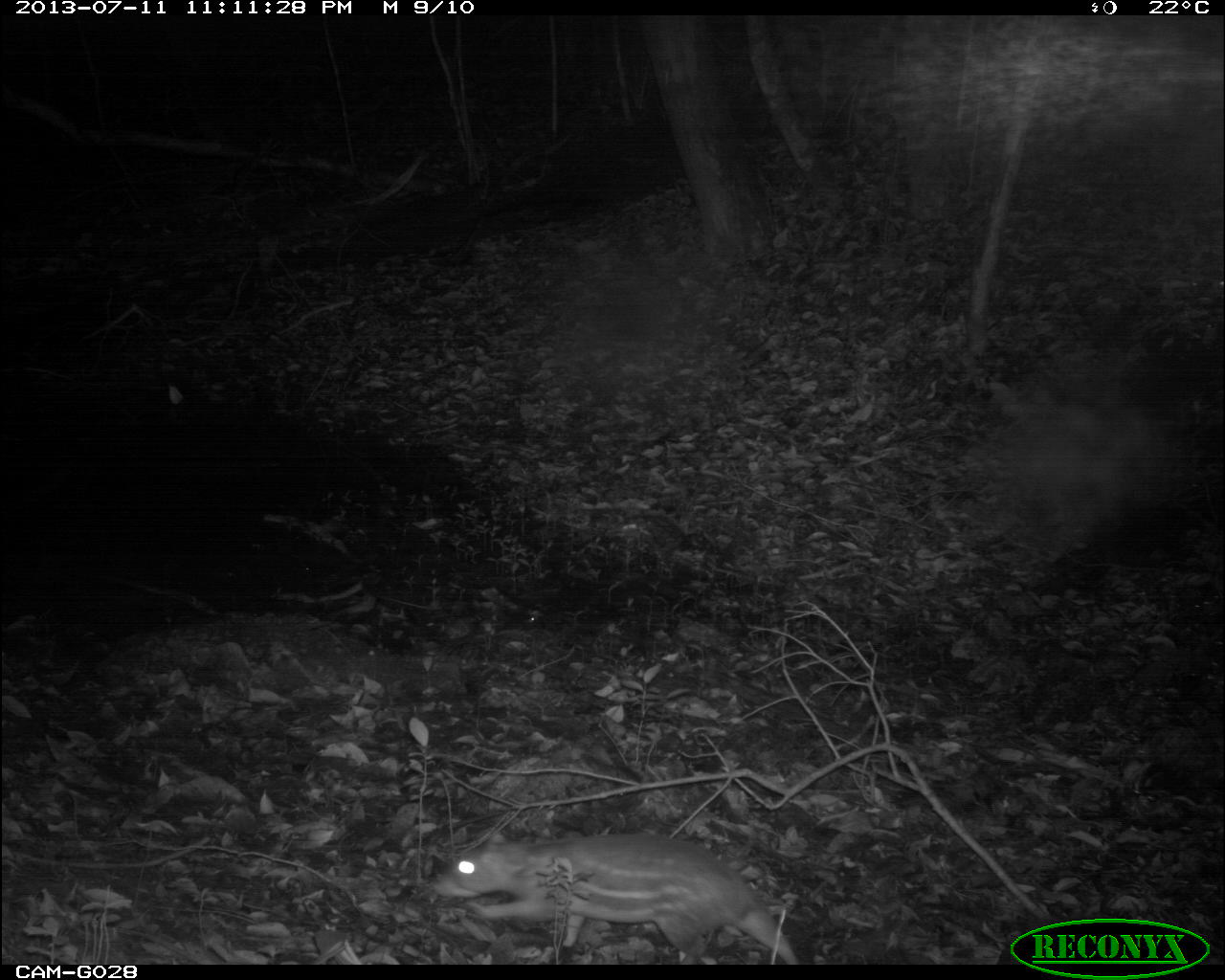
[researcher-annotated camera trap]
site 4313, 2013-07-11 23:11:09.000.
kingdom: Animalia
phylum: Chordata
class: Mammalia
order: Rodentia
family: Cuniculidae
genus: Cuniculus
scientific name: Cuniculus paca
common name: lowland paca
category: agouti paca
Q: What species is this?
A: Agouti paca (lowland paca) (Cuniculus paca).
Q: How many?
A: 2.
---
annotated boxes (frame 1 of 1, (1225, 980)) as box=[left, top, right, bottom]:
agouti paca: box=[433, 832, 799, 964]